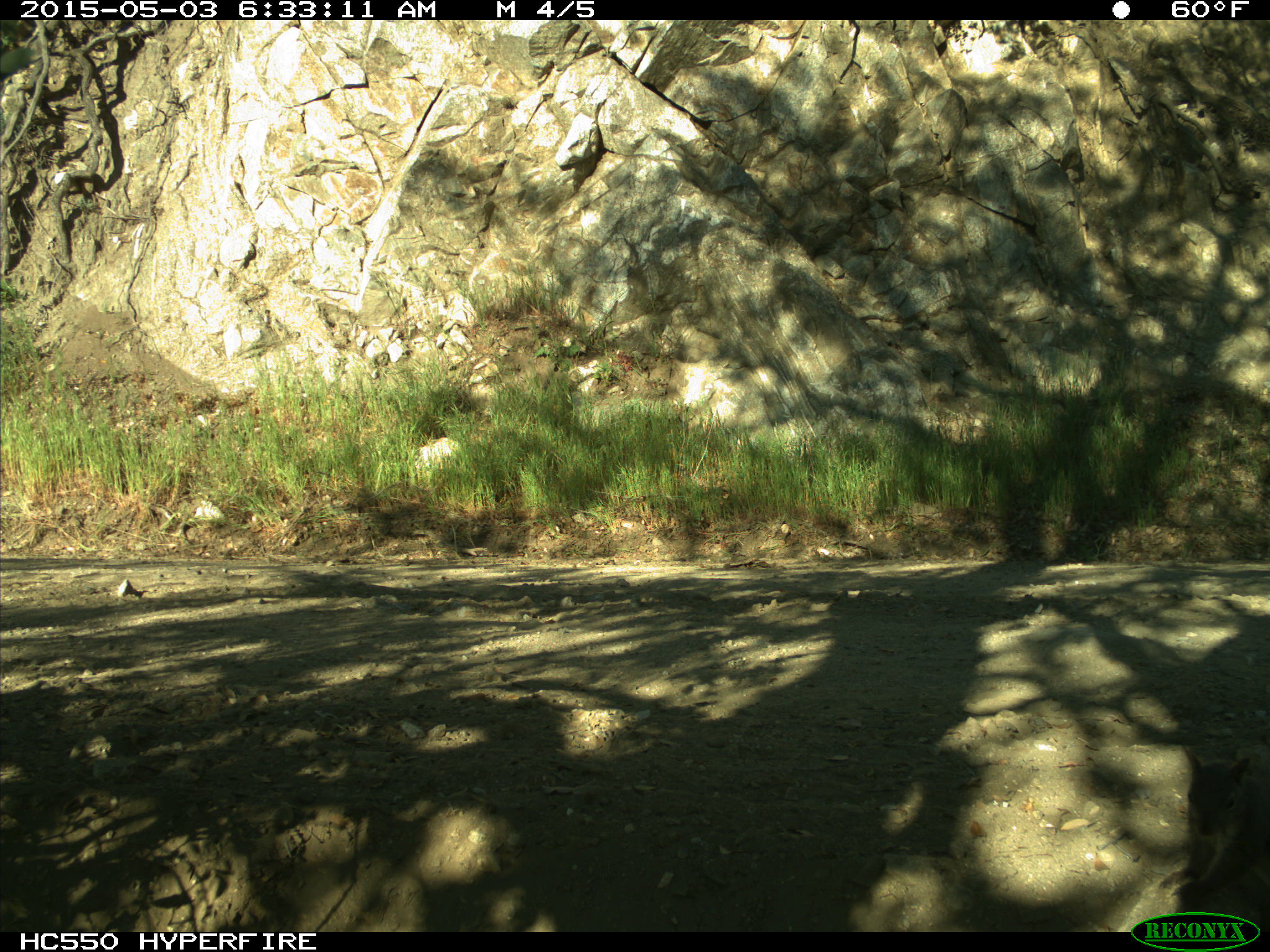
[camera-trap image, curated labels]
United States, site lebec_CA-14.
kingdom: Animalia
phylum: Chordata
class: Mammalia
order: Rodentia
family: Sciuridae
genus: Sciurus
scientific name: Sciurus carolinensis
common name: eastern gray squirrel